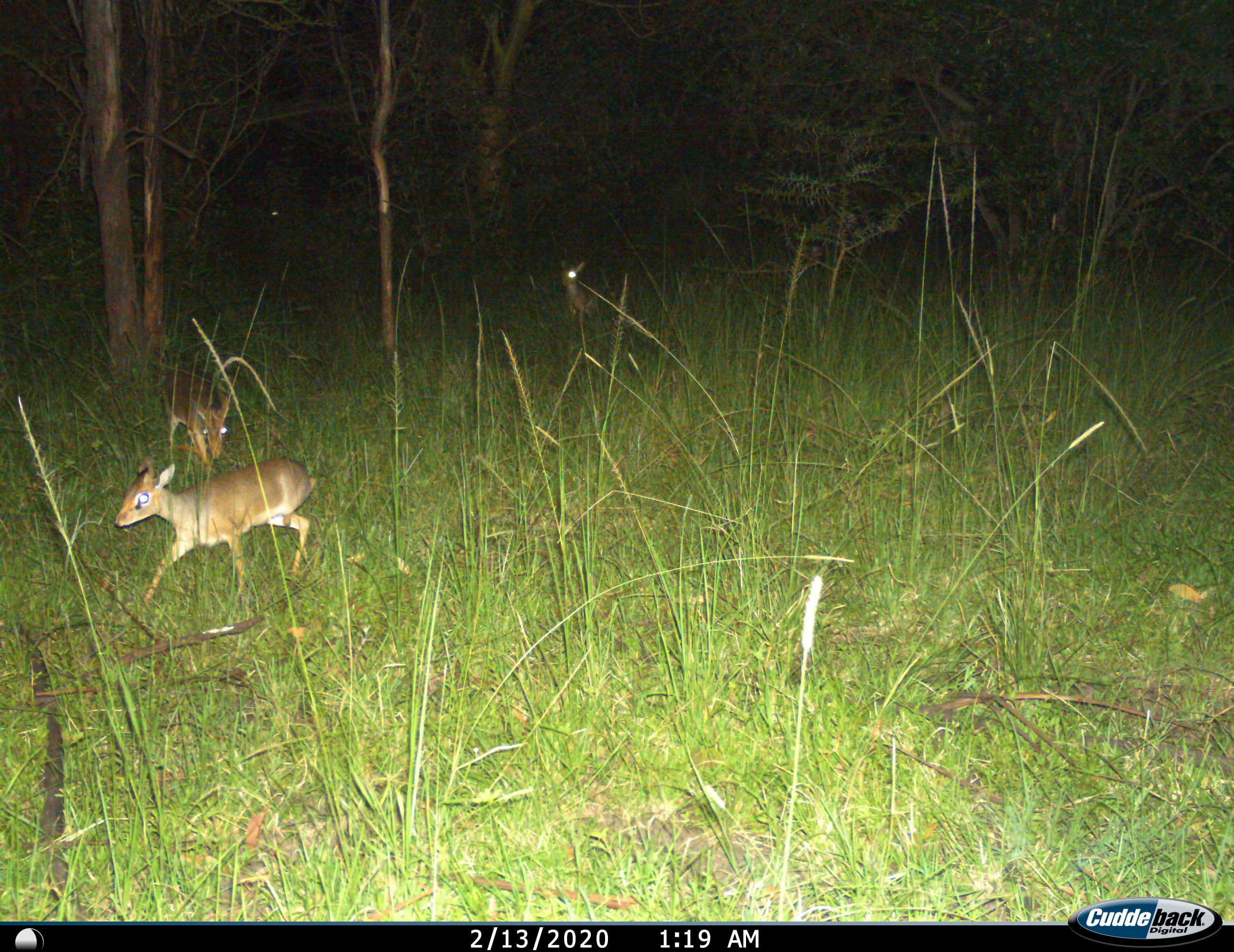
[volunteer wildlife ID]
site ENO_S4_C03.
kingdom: Animalia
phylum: Chordata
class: Mammalia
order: Artiodactyla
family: Bovidae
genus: Madoqua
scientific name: Madoqua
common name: dik-dik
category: dikdik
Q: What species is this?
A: Dikdik (dik-dik) (Madoqua).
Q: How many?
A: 3.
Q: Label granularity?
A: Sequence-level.